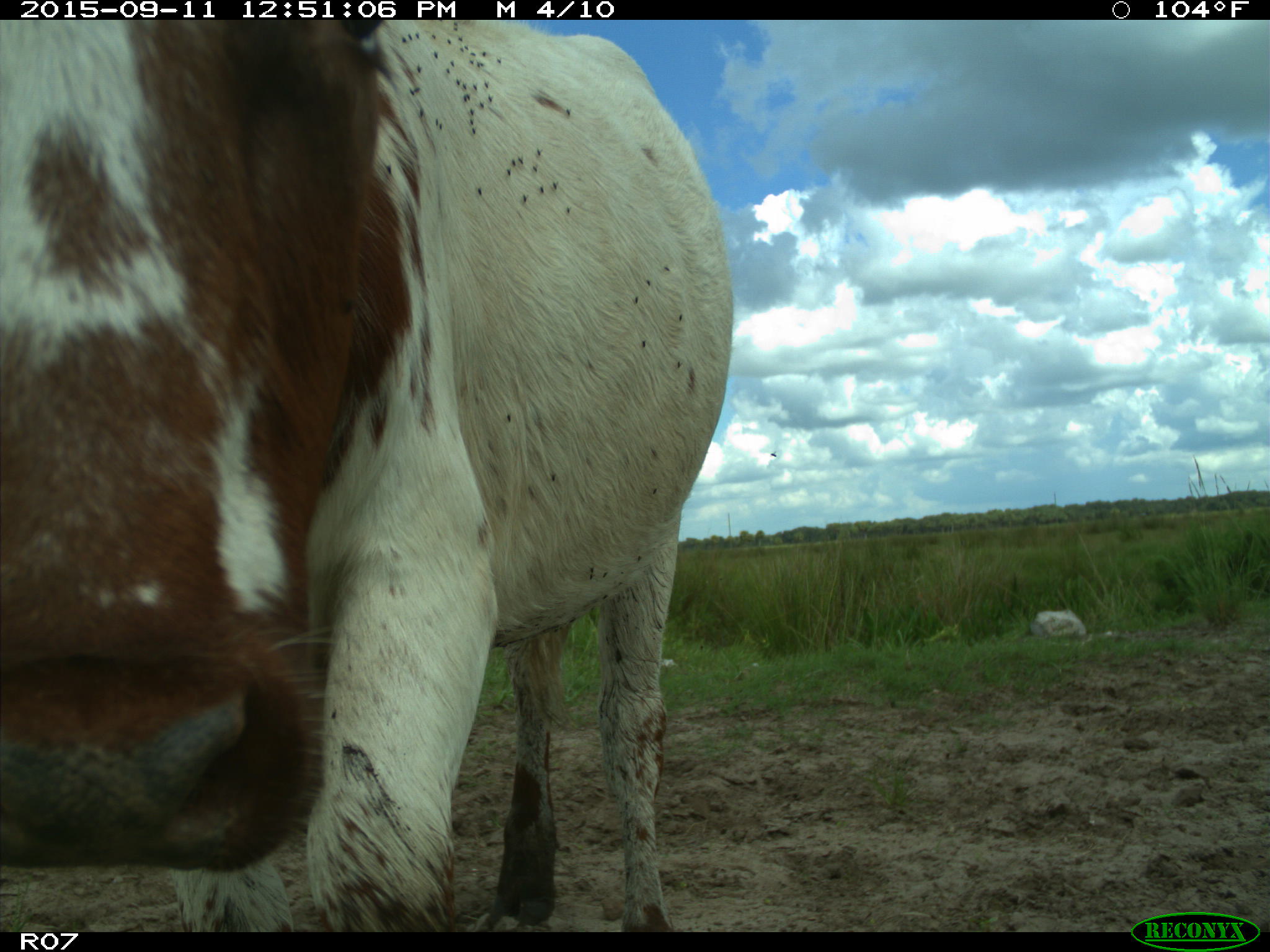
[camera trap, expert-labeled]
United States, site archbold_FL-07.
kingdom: Animalia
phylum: Chordata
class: Mammalia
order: Artiodactyla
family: Bovidae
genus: Bos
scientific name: Bos taurus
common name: domestic cow